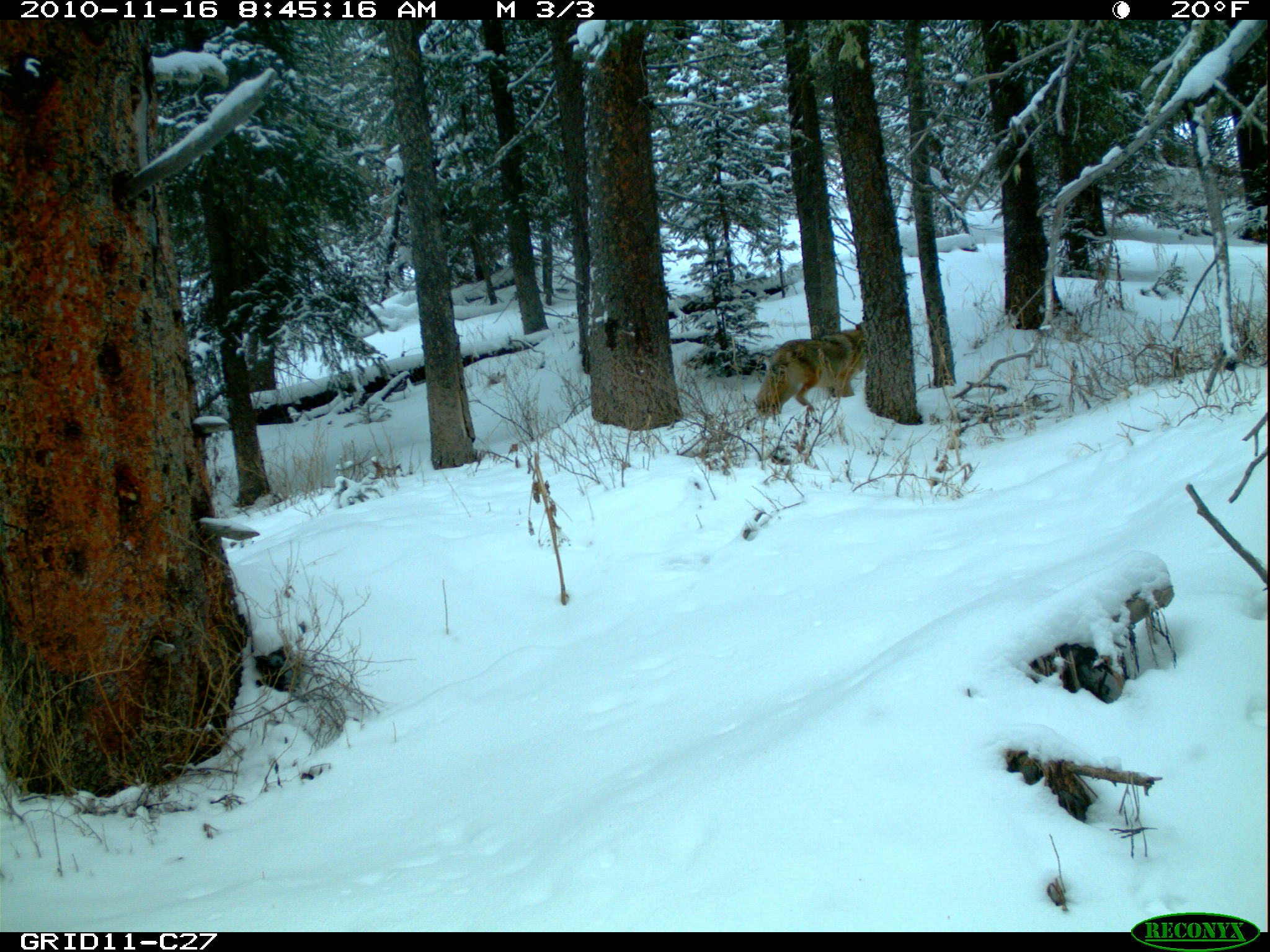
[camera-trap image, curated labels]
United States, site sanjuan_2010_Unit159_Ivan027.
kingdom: Animalia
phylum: Chordata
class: Mammalia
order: Carnivora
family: Canidae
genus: Canis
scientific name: Canis latrans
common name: coyote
Canis latrans (coyote).